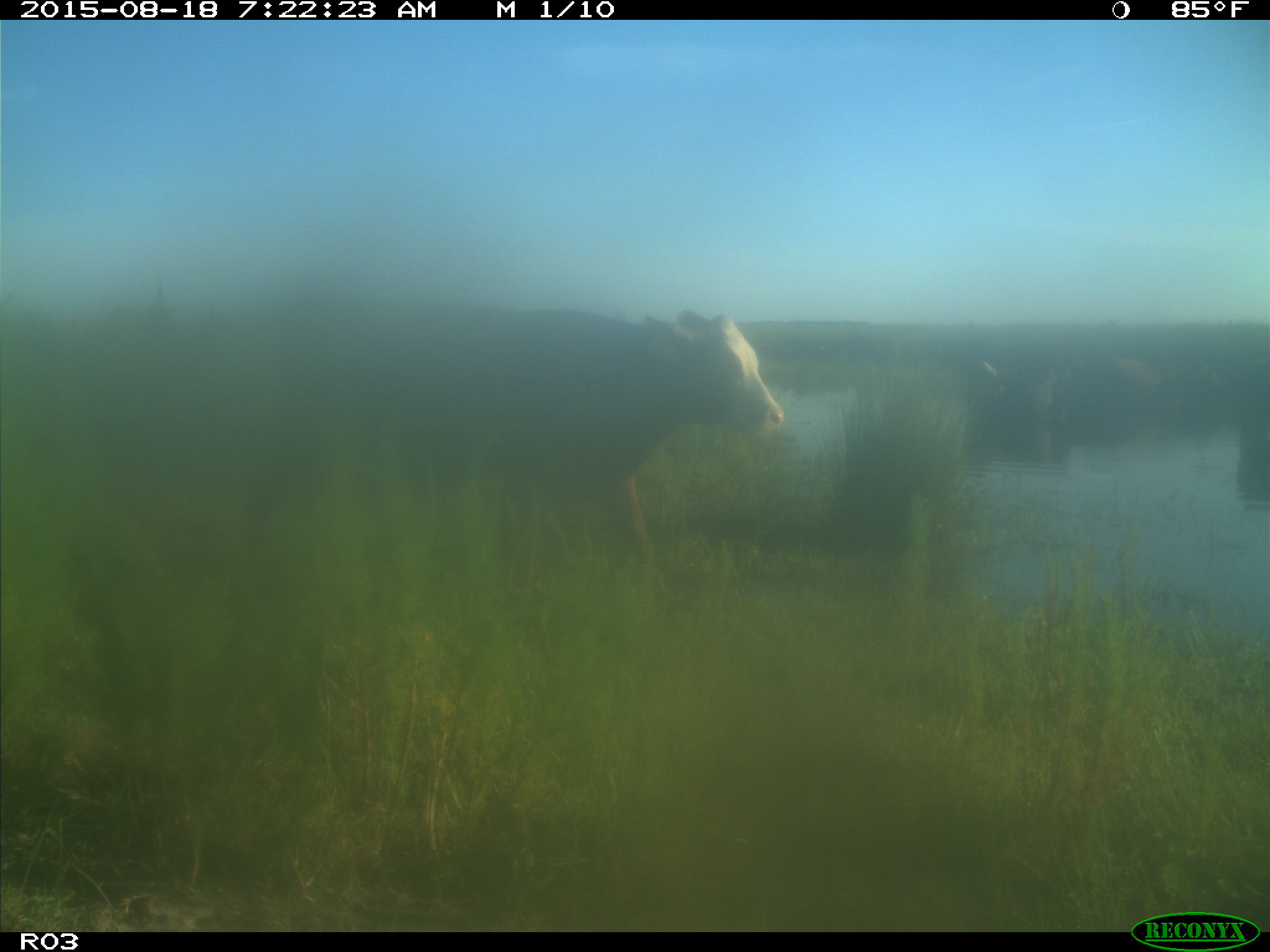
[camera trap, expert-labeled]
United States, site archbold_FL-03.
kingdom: Animalia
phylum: Chordata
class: Mammalia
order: Artiodactyla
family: Bovidae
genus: Bos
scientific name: Bos taurus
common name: domestic cow